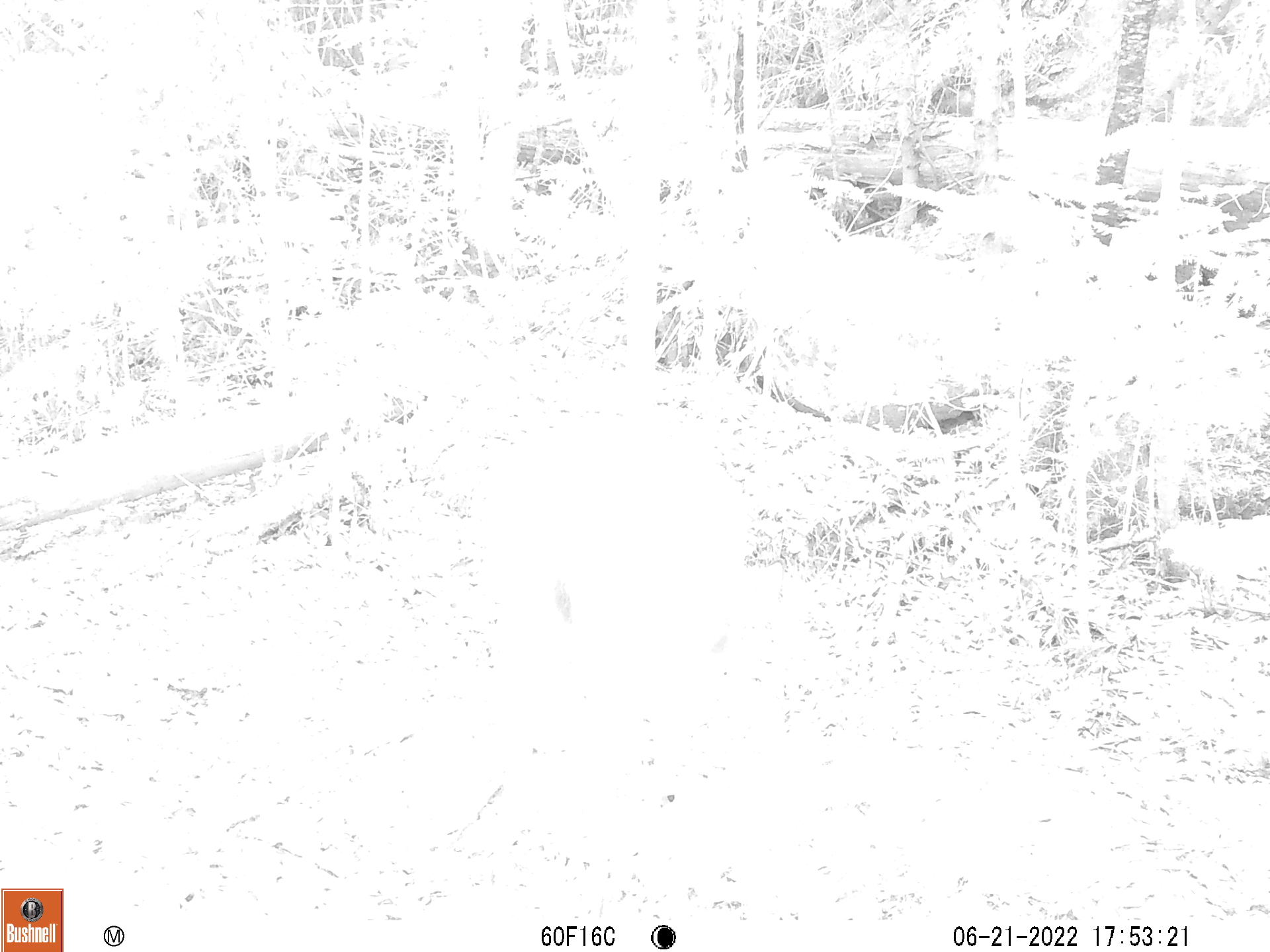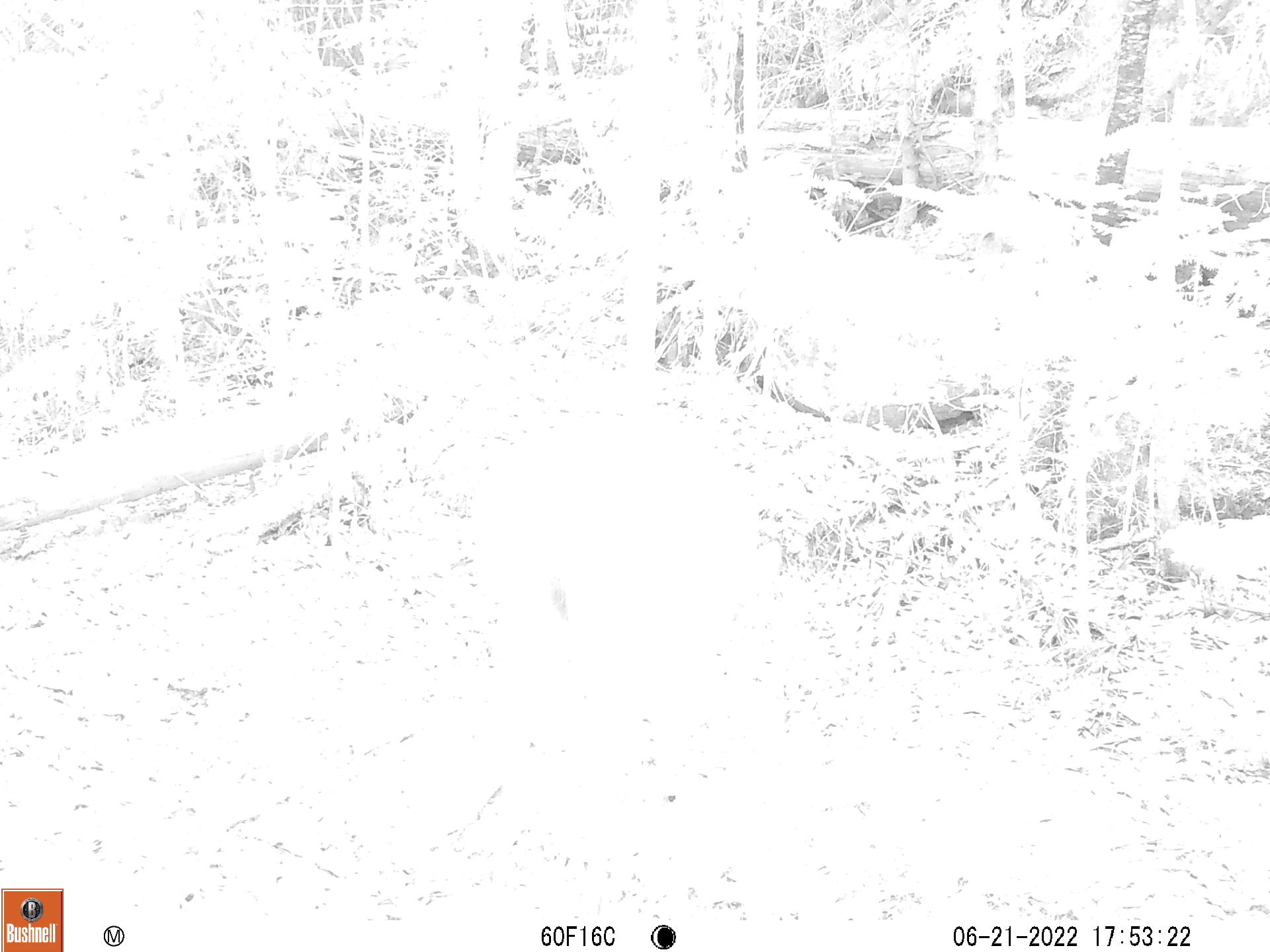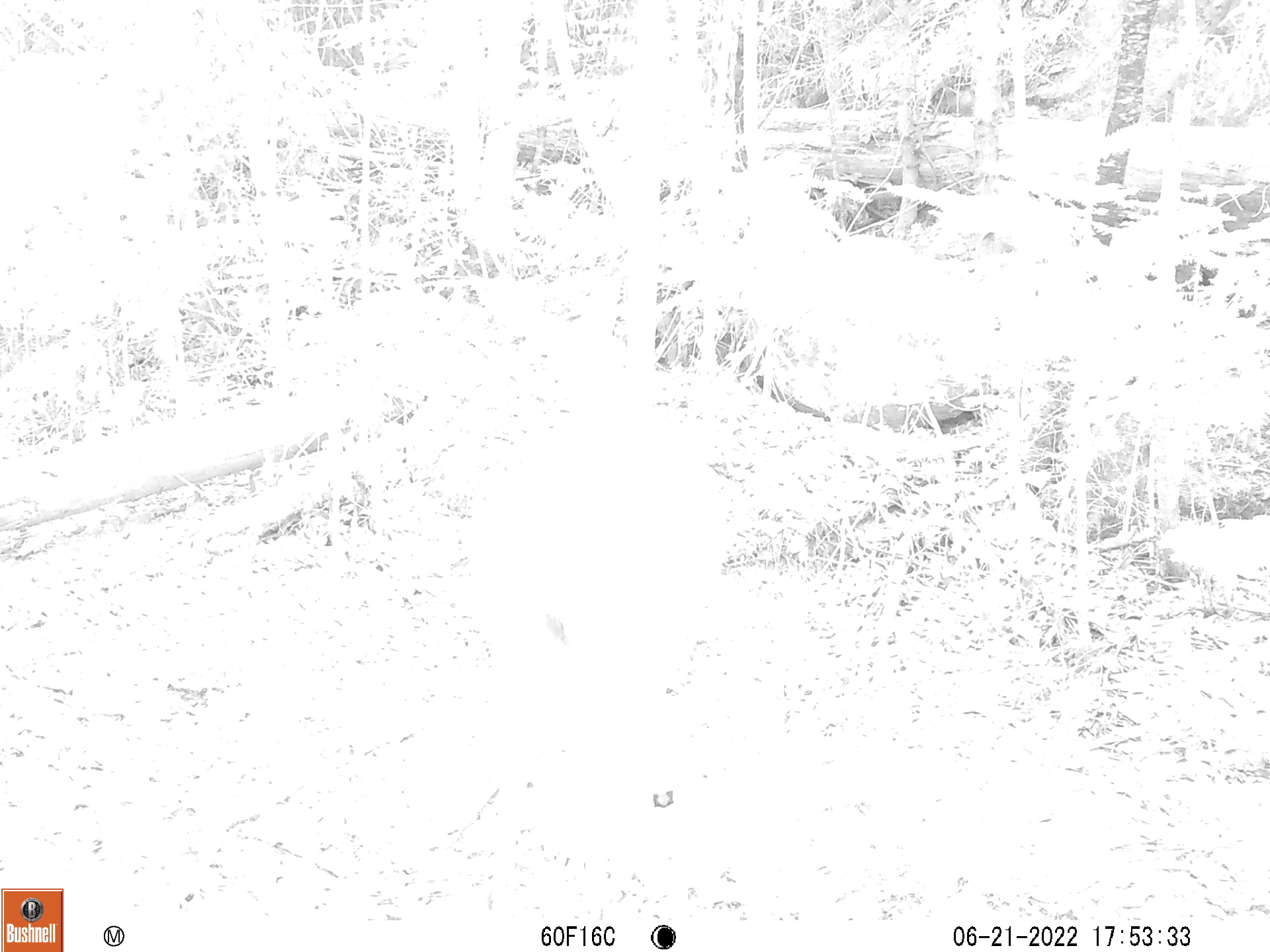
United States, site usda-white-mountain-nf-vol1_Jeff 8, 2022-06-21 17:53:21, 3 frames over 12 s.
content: unidentified animal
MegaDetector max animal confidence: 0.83